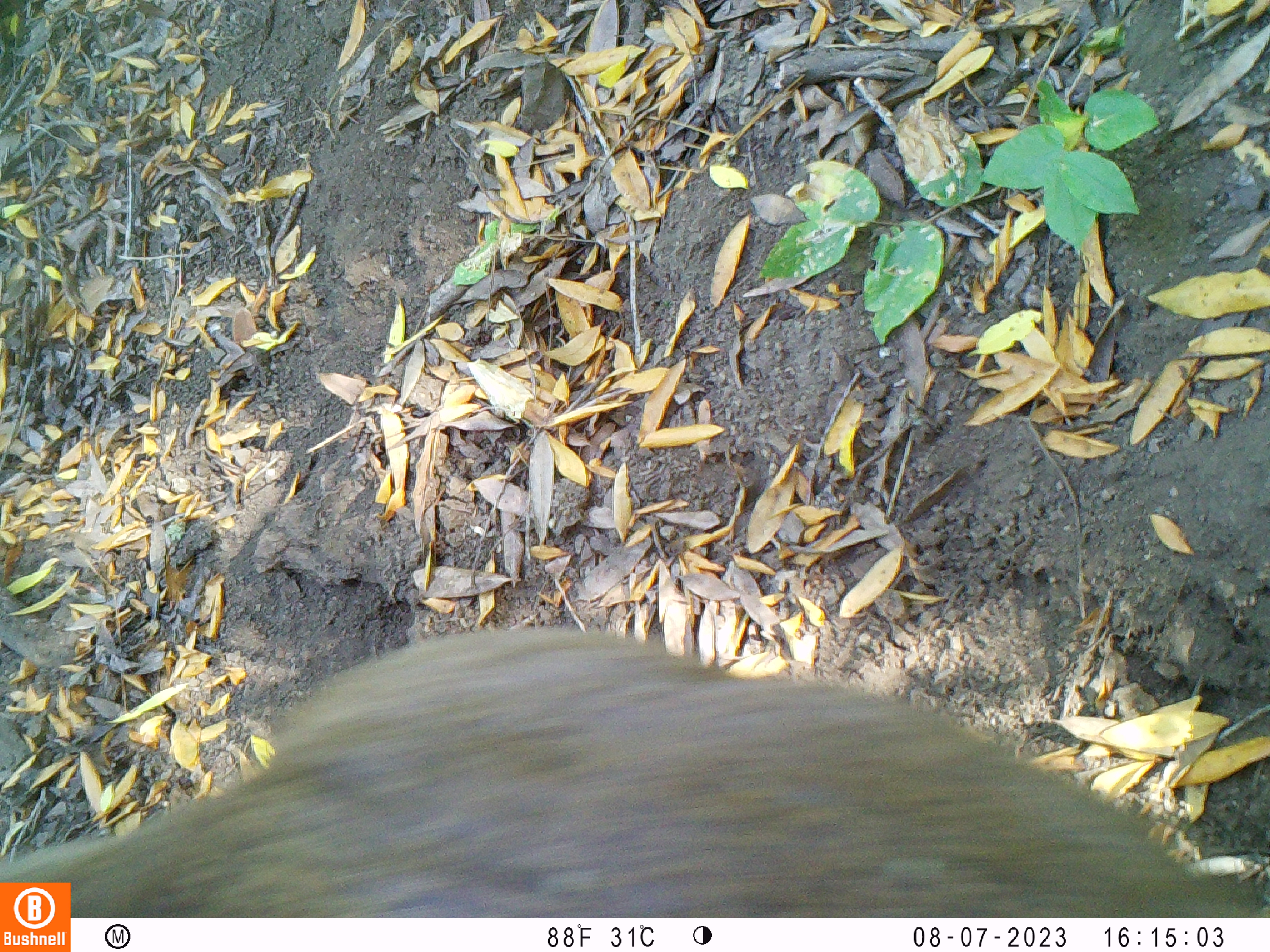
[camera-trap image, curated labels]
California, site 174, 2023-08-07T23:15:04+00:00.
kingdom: Animalia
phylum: Chordata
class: Mammalia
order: Artiodactyla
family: Cervidae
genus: Odocoileus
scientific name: Odocoileus hemionus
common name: mule deer